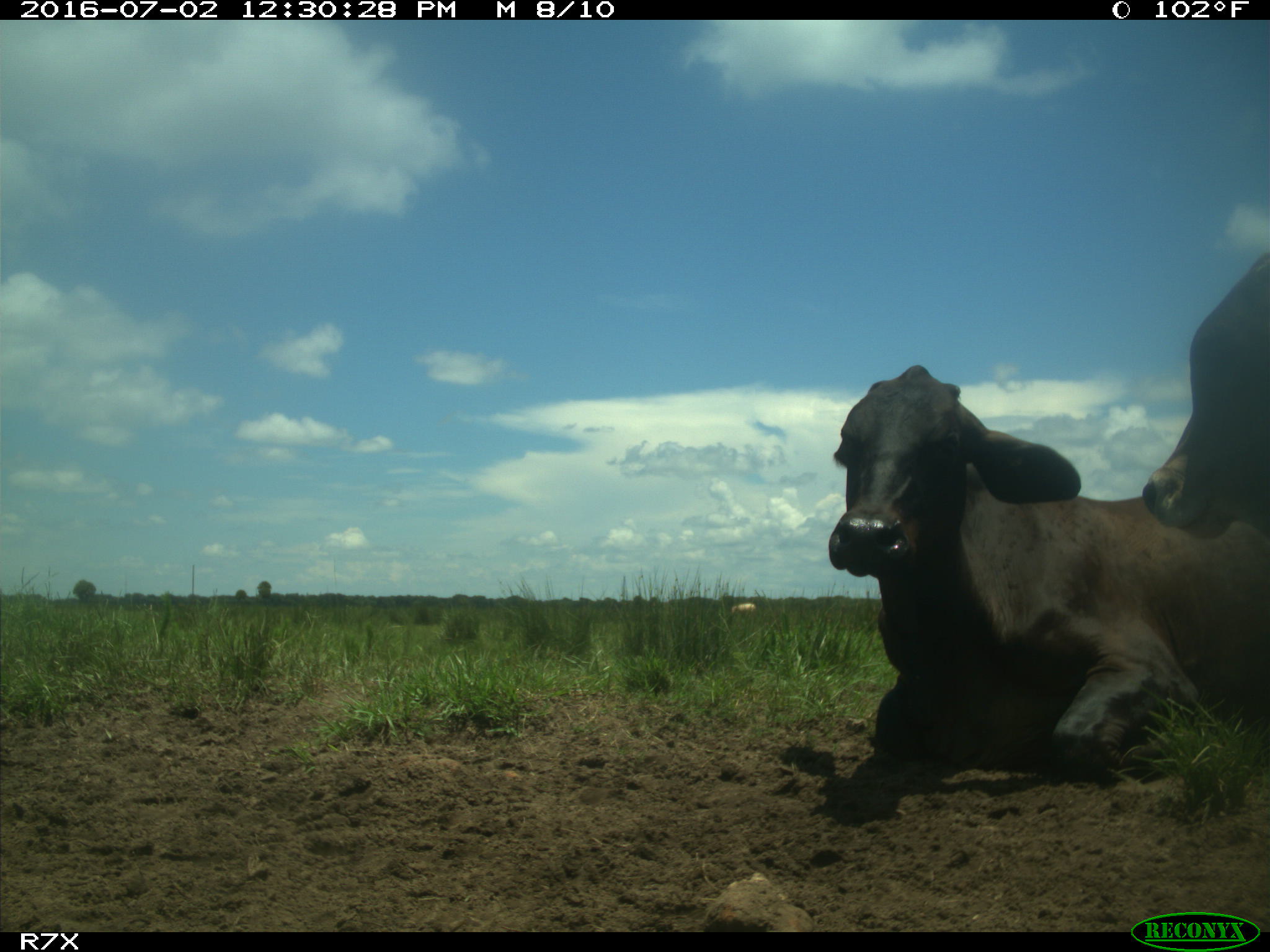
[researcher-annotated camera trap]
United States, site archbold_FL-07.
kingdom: Animalia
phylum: Chordata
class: Mammalia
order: Artiodactyla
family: Bovidae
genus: Bos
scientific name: Bos taurus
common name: domestic cow